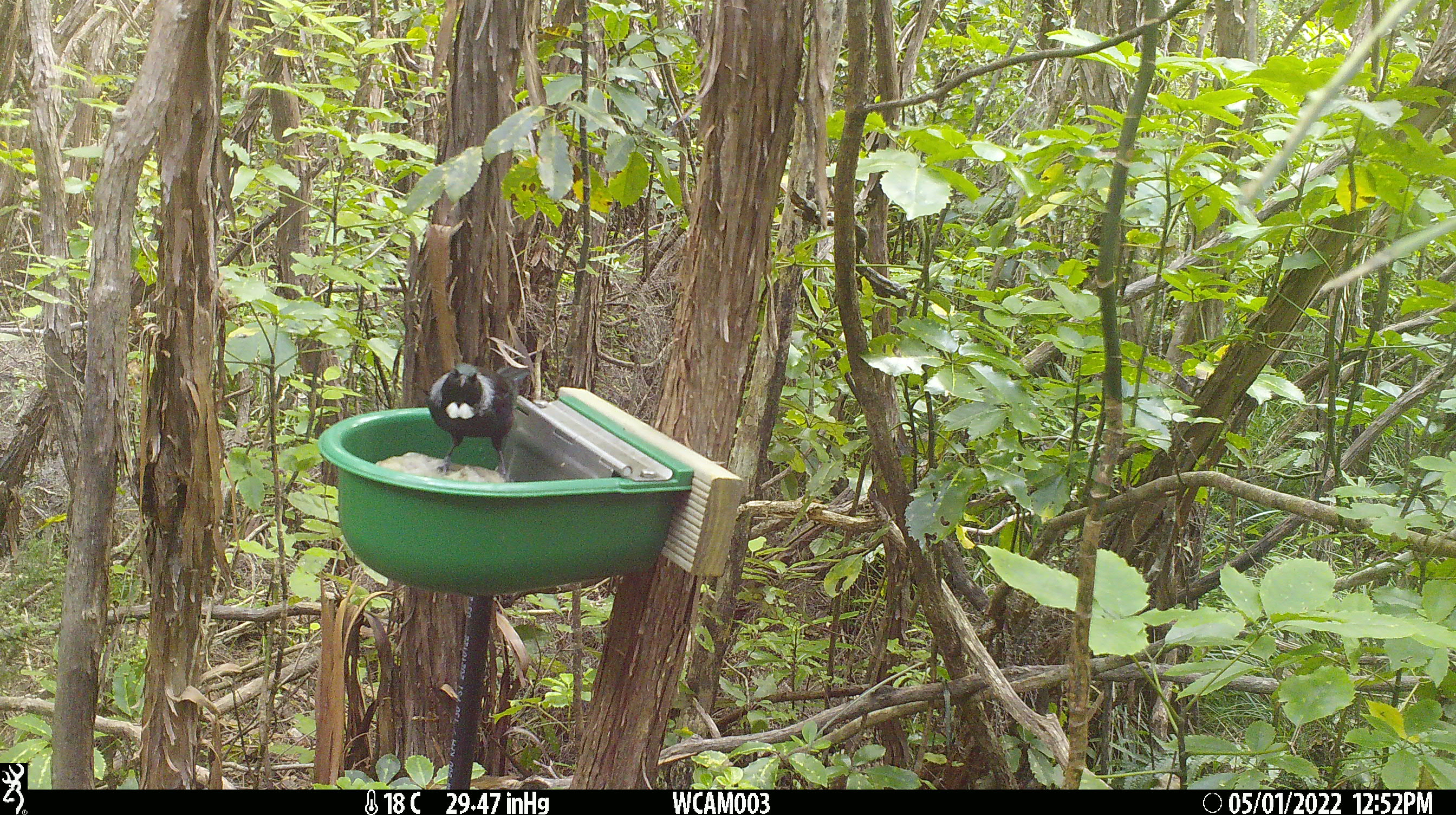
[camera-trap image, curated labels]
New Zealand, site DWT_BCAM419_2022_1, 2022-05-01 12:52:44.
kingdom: Animalia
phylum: Chordata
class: Aves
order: Passeriformes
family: Meliphagidae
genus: Prosthemadera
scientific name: Prosthemadera novaeseelandiae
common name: tui